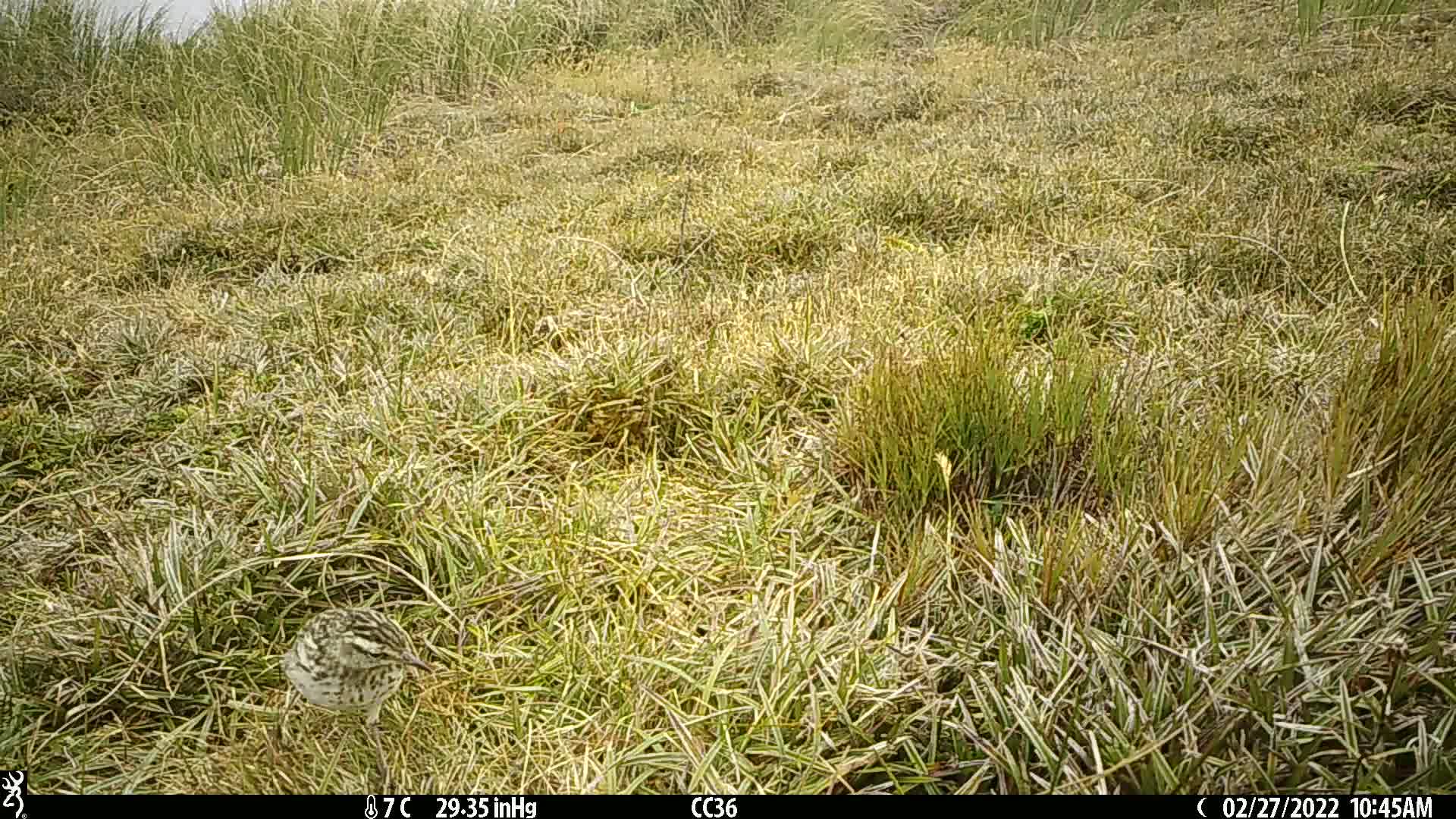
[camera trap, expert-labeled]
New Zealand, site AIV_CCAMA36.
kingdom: Animalia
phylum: Chordata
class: Aves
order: Passeriformes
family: Motacillidae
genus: Anthus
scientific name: Anthus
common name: pipit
Pipit (Anthus).